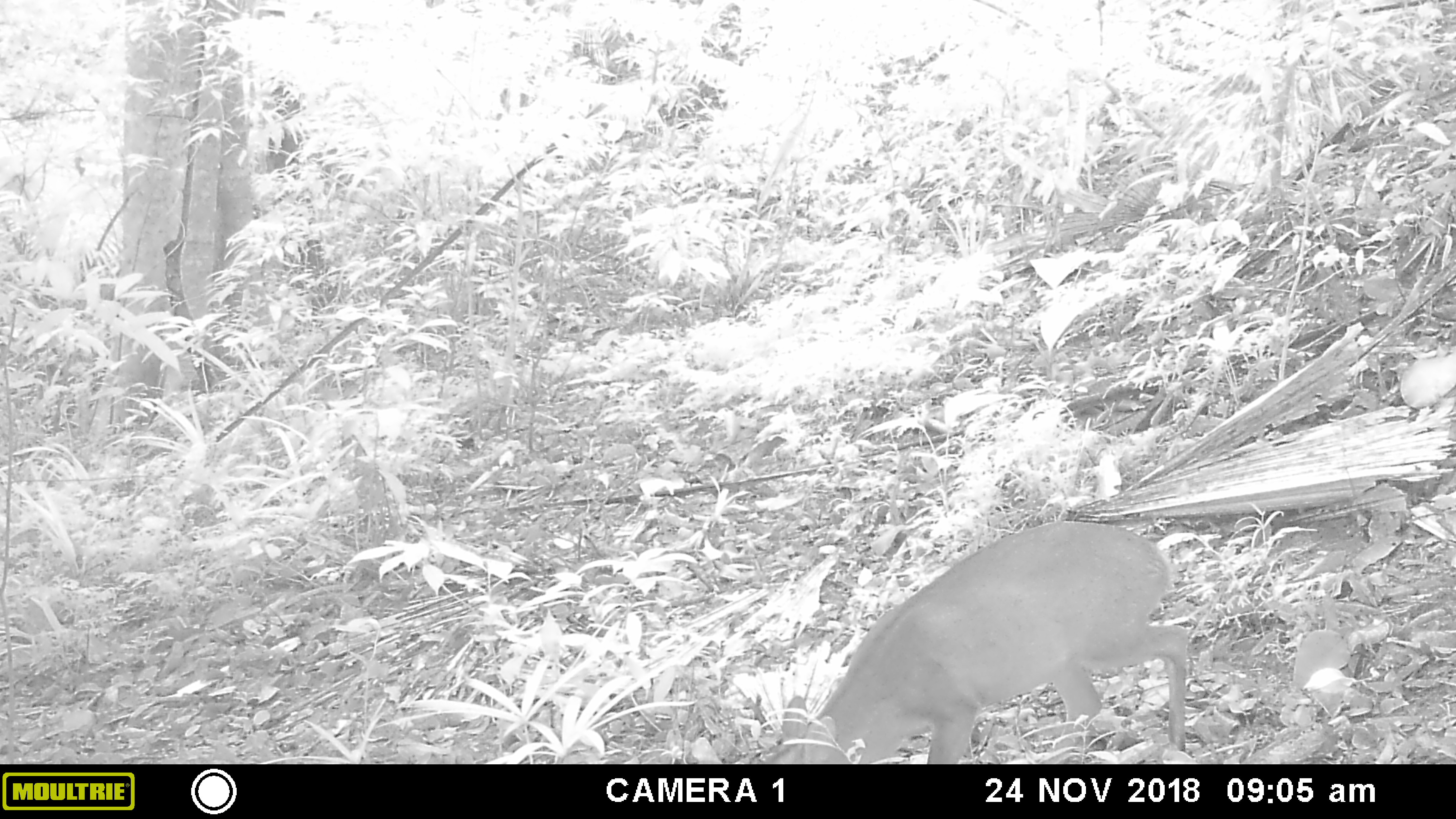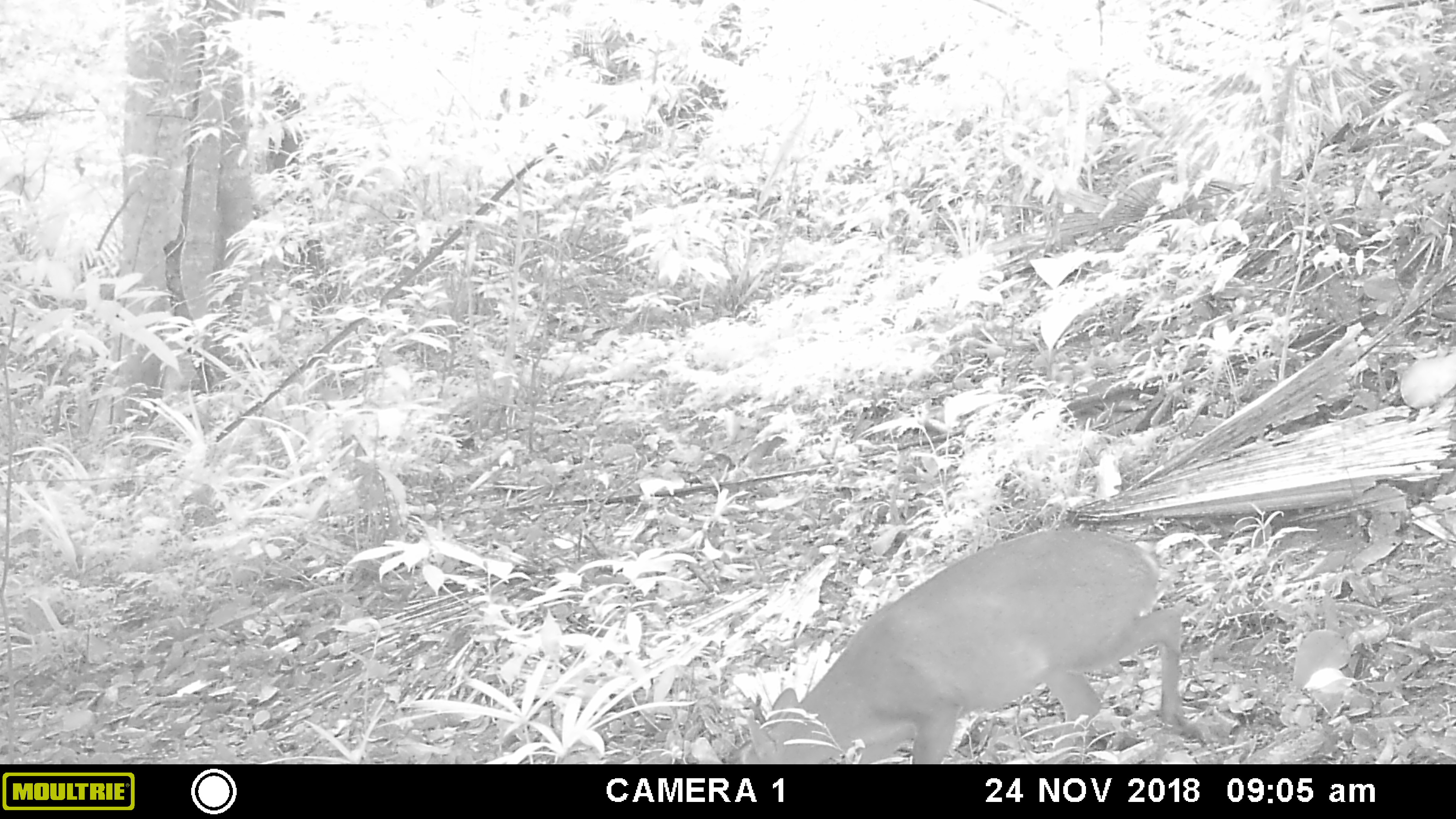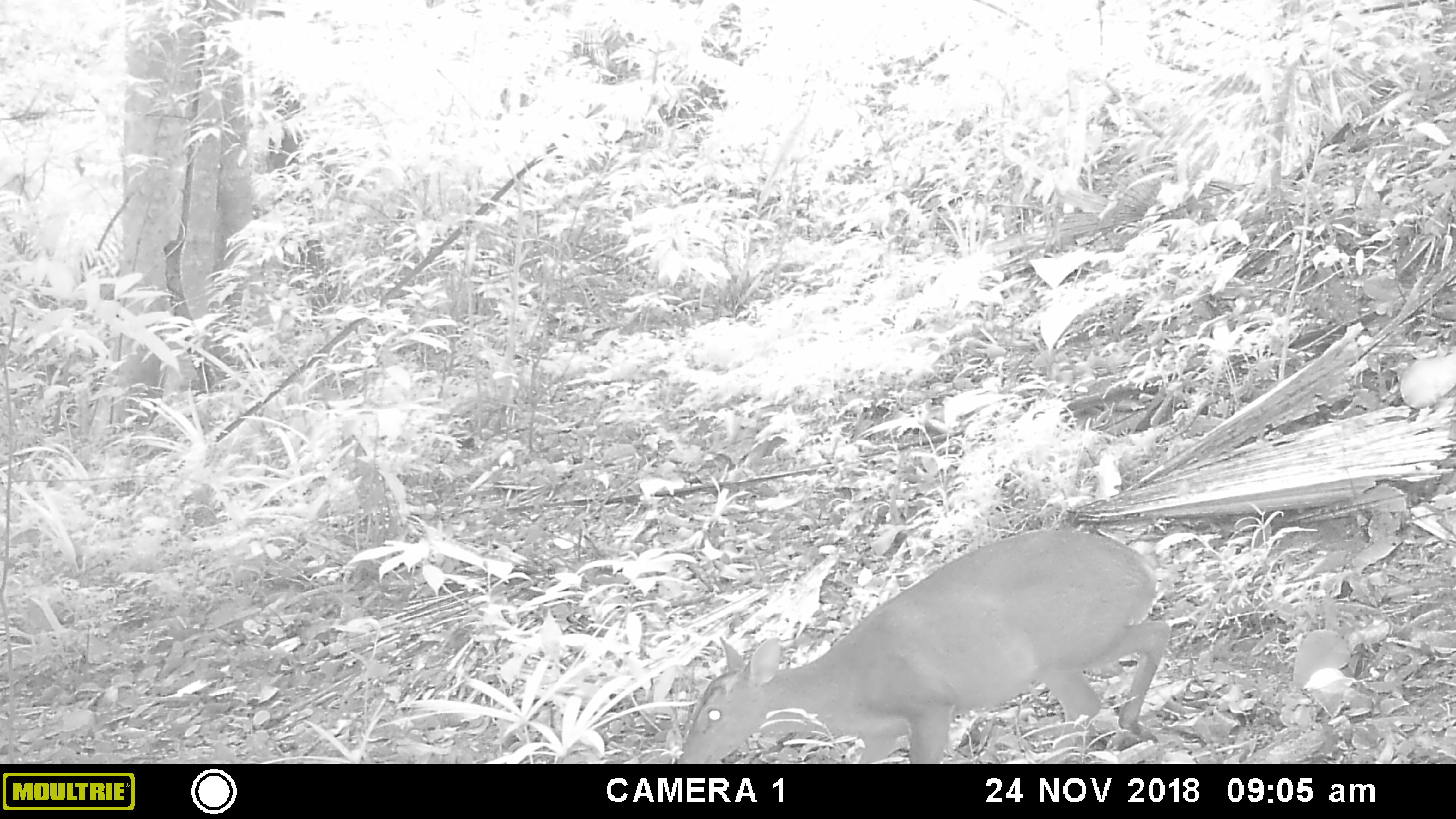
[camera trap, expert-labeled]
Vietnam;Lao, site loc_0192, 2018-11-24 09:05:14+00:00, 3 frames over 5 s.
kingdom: Animalia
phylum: Chordata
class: Mammalia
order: Artiodactyla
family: Cervidae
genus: Muntiacus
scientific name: Muntiacus vuquangensis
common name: large-antlered muntjac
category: large antlered muntjac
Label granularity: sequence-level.